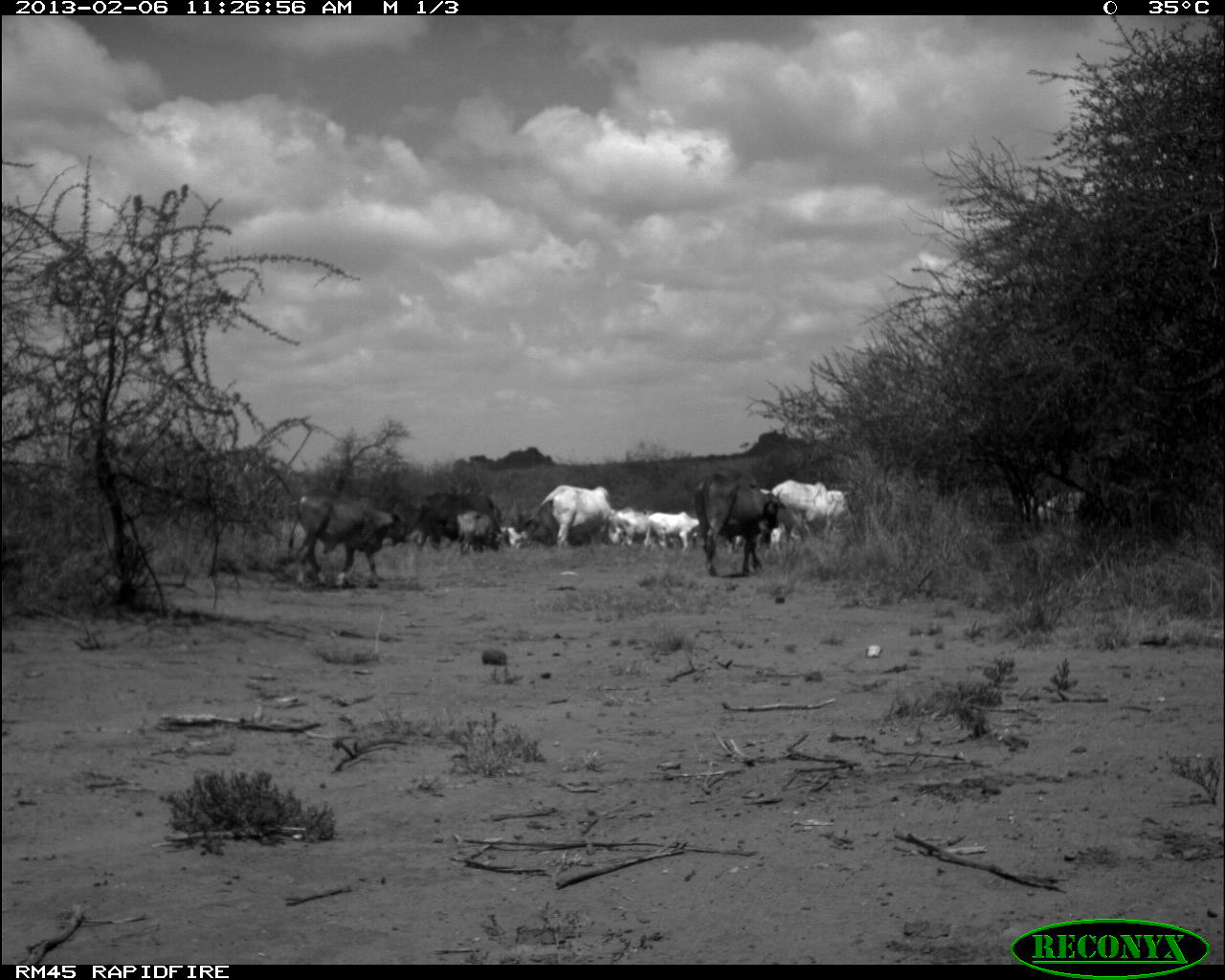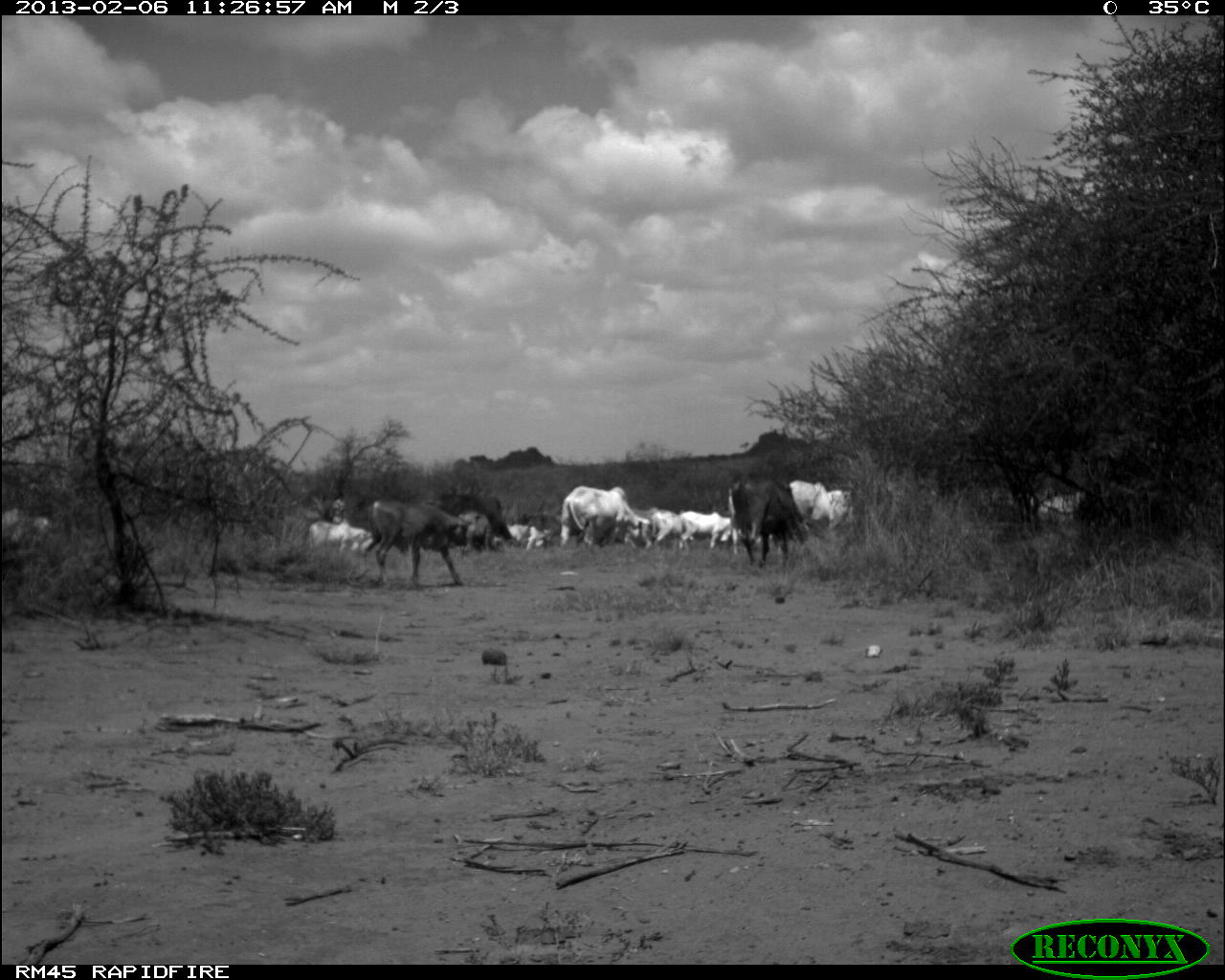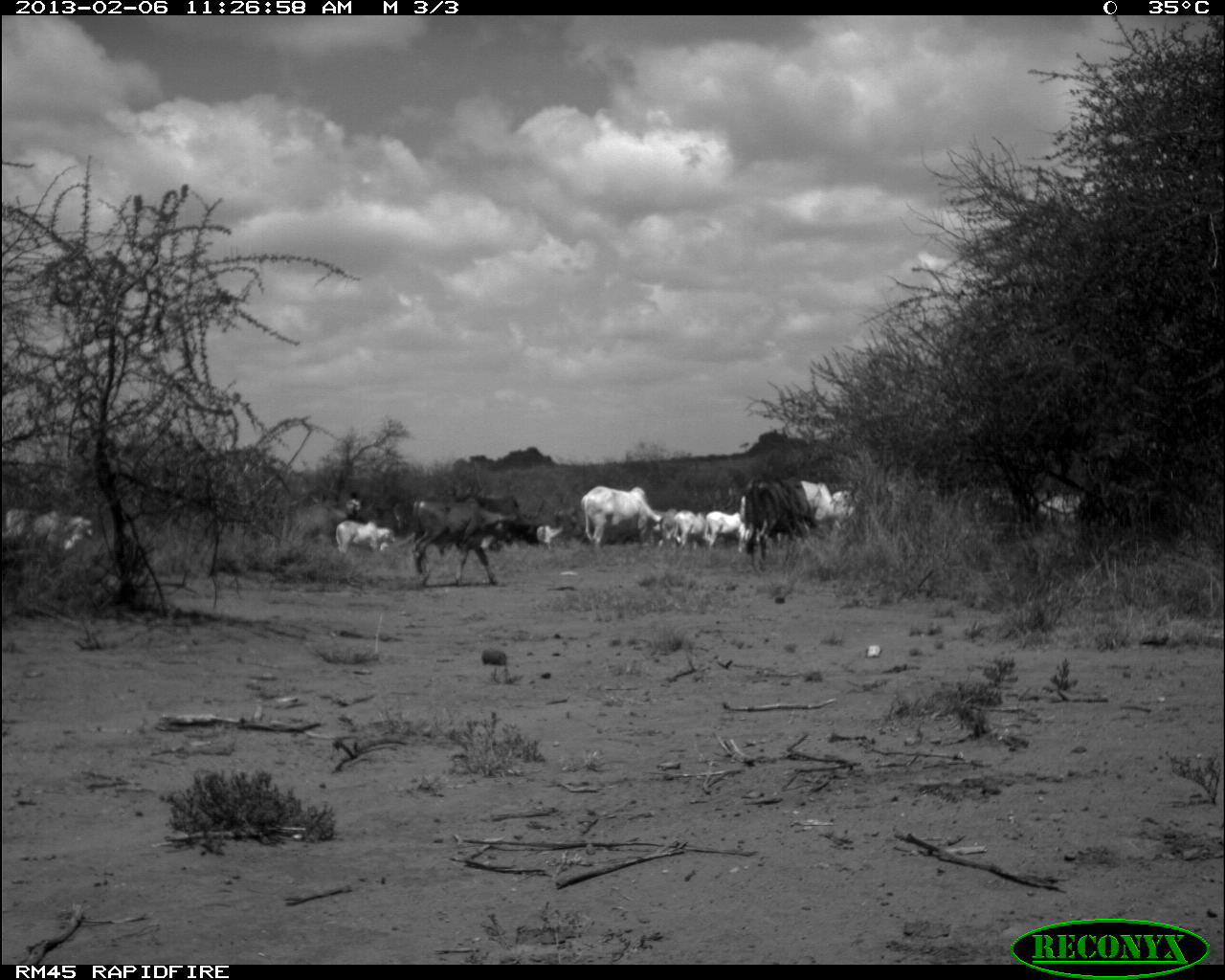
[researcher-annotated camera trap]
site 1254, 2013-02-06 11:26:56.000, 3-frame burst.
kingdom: Animalia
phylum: Chordata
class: Mammalia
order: Artiodactyla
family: Bovidae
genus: Bos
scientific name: Bos taurus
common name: domestic cattle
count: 16